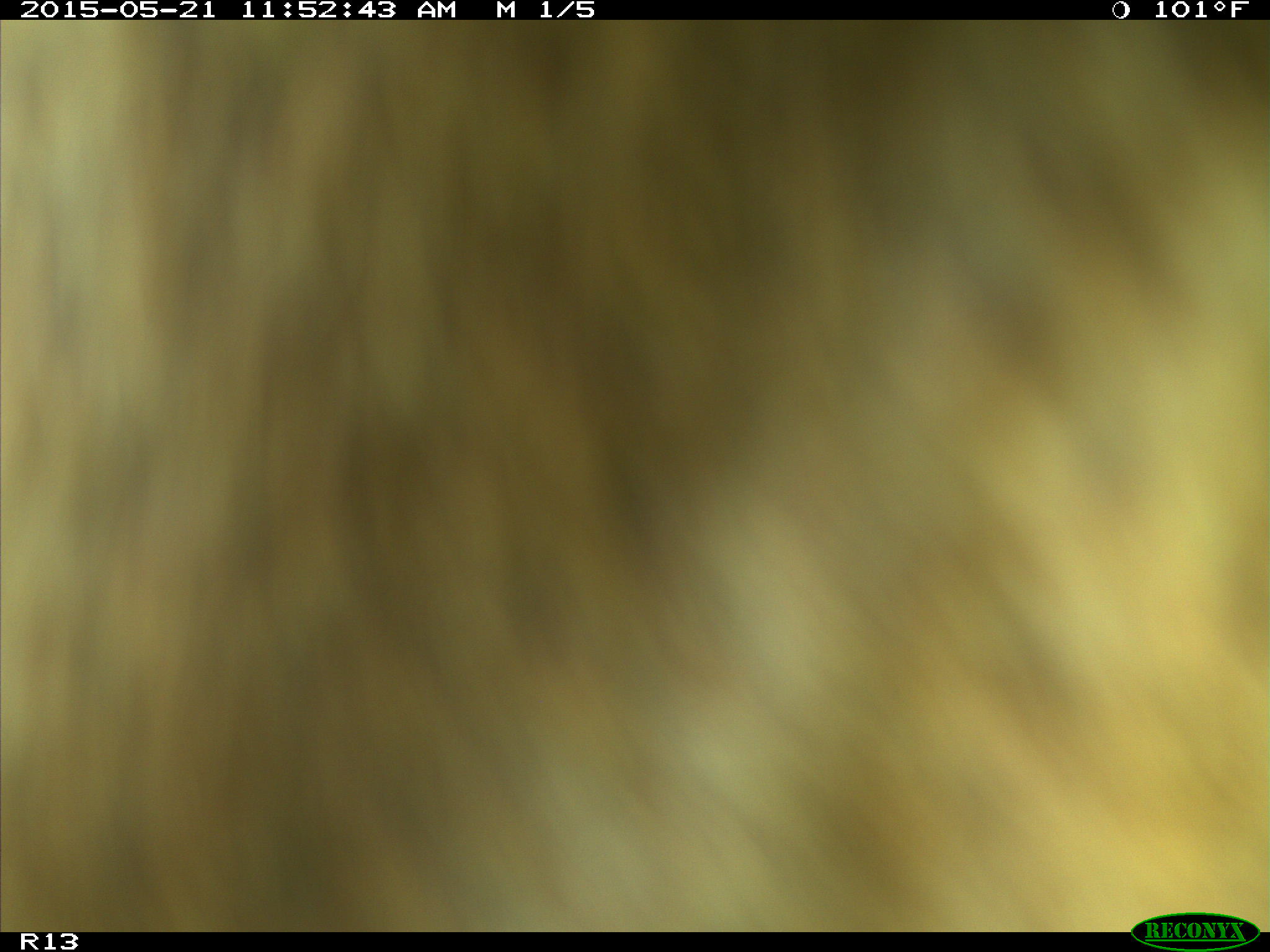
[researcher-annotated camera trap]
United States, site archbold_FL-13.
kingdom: Animalia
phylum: Chordata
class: Mammalia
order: Artiodactyla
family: Bovidae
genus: Bos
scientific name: Bos taurus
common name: domestic cow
Bos taurus (domestic cow).